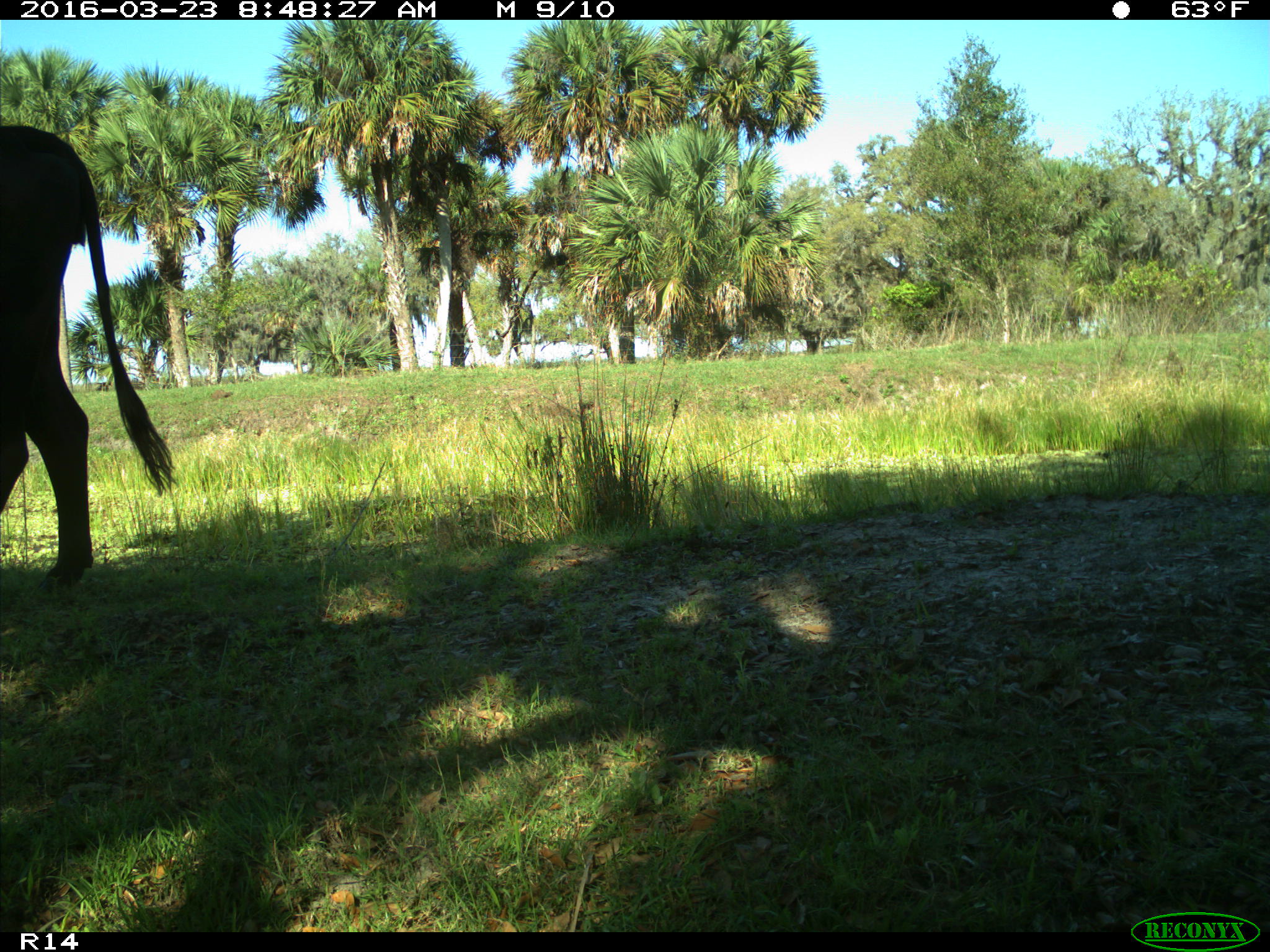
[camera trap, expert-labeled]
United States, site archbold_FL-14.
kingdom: Animalia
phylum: Chordata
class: Mammalia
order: Artiodactyla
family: Bovidae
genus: Bos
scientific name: Bos taurus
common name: domestic cow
Bos taurus (domestic cow).